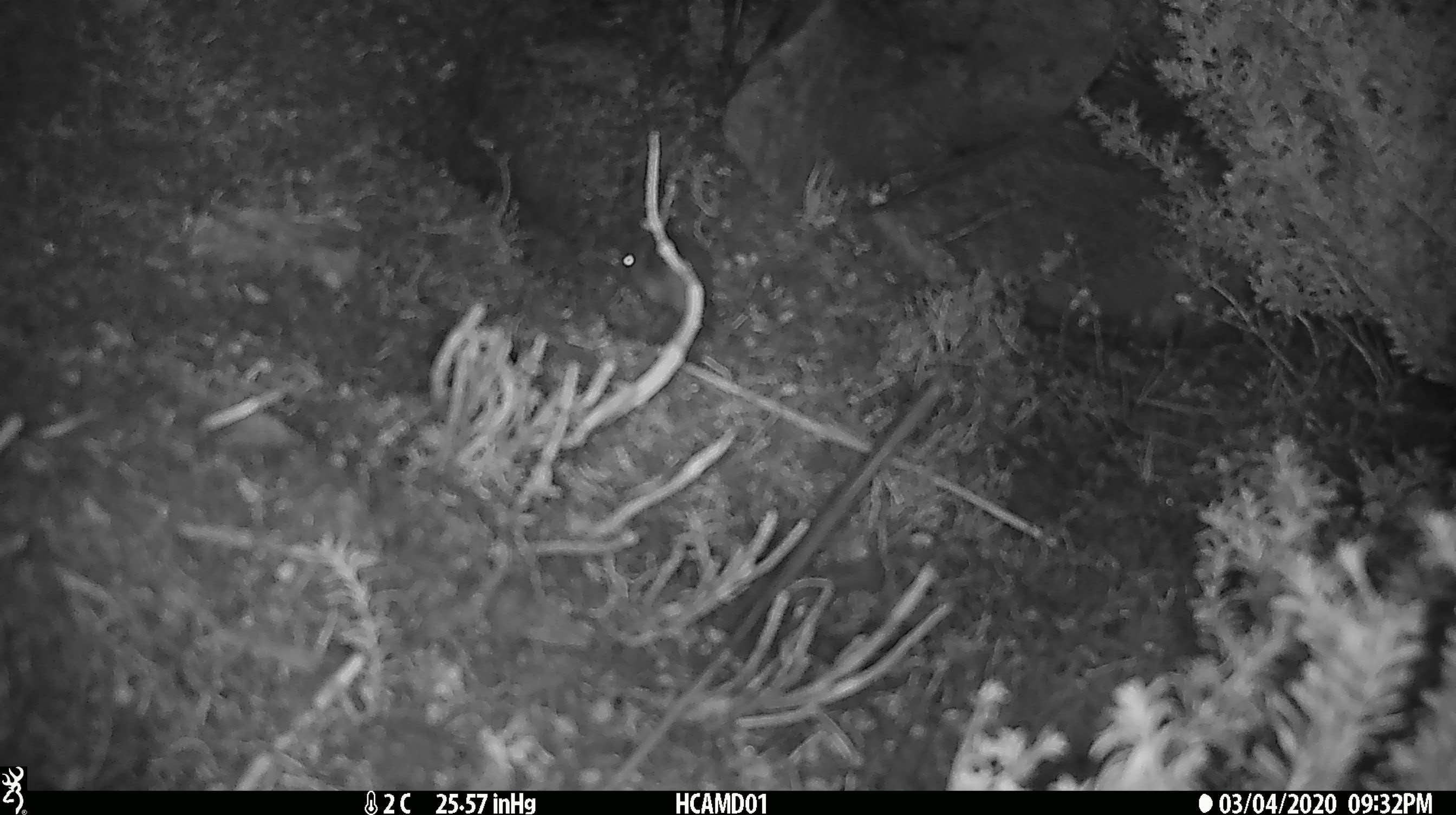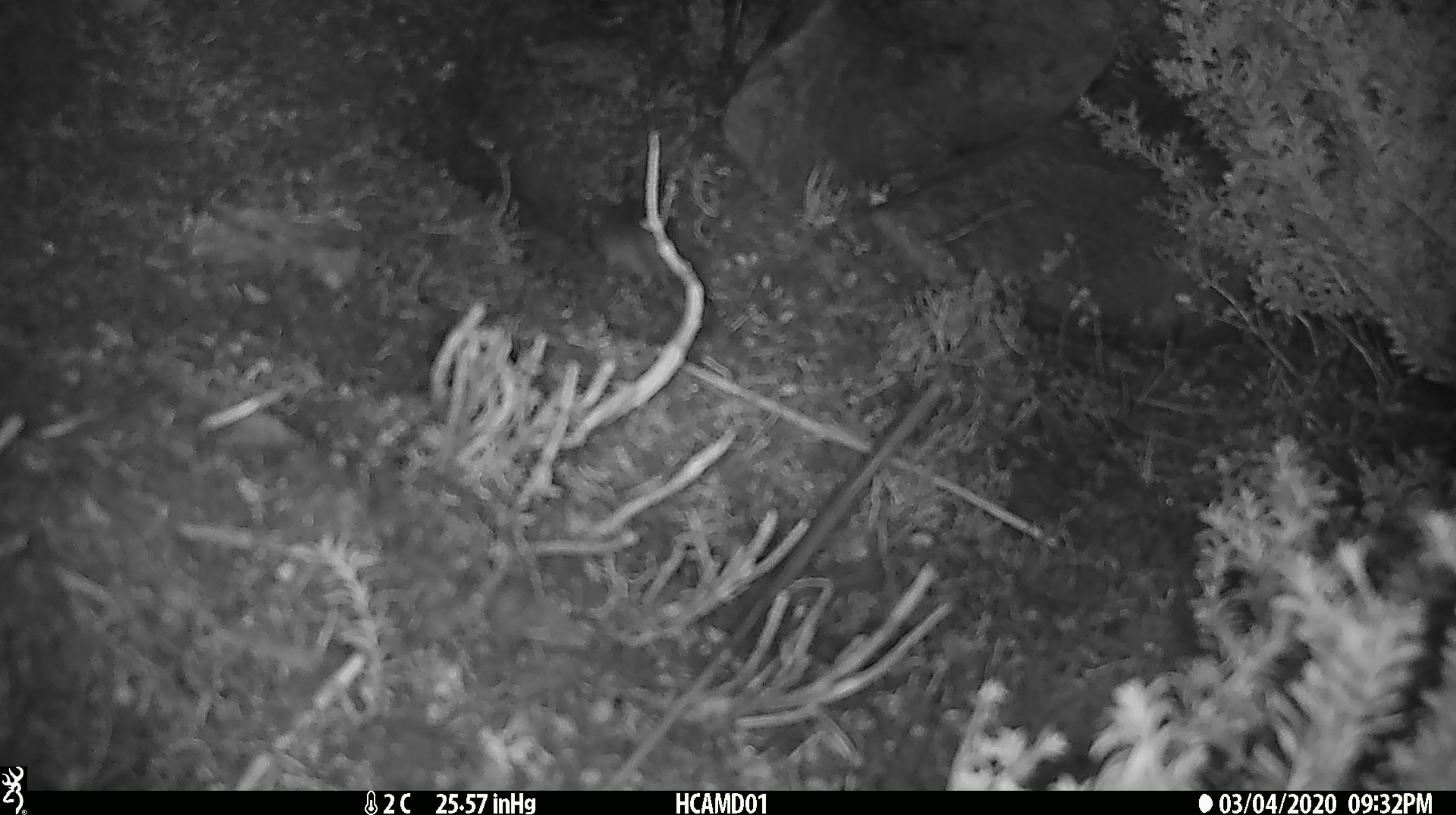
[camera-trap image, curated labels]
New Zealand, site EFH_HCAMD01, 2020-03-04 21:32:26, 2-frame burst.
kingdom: Animalia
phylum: Chordata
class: Mammalia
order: Rodentia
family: Muridae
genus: Mus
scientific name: Mus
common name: mouse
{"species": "mouse (Mus)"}